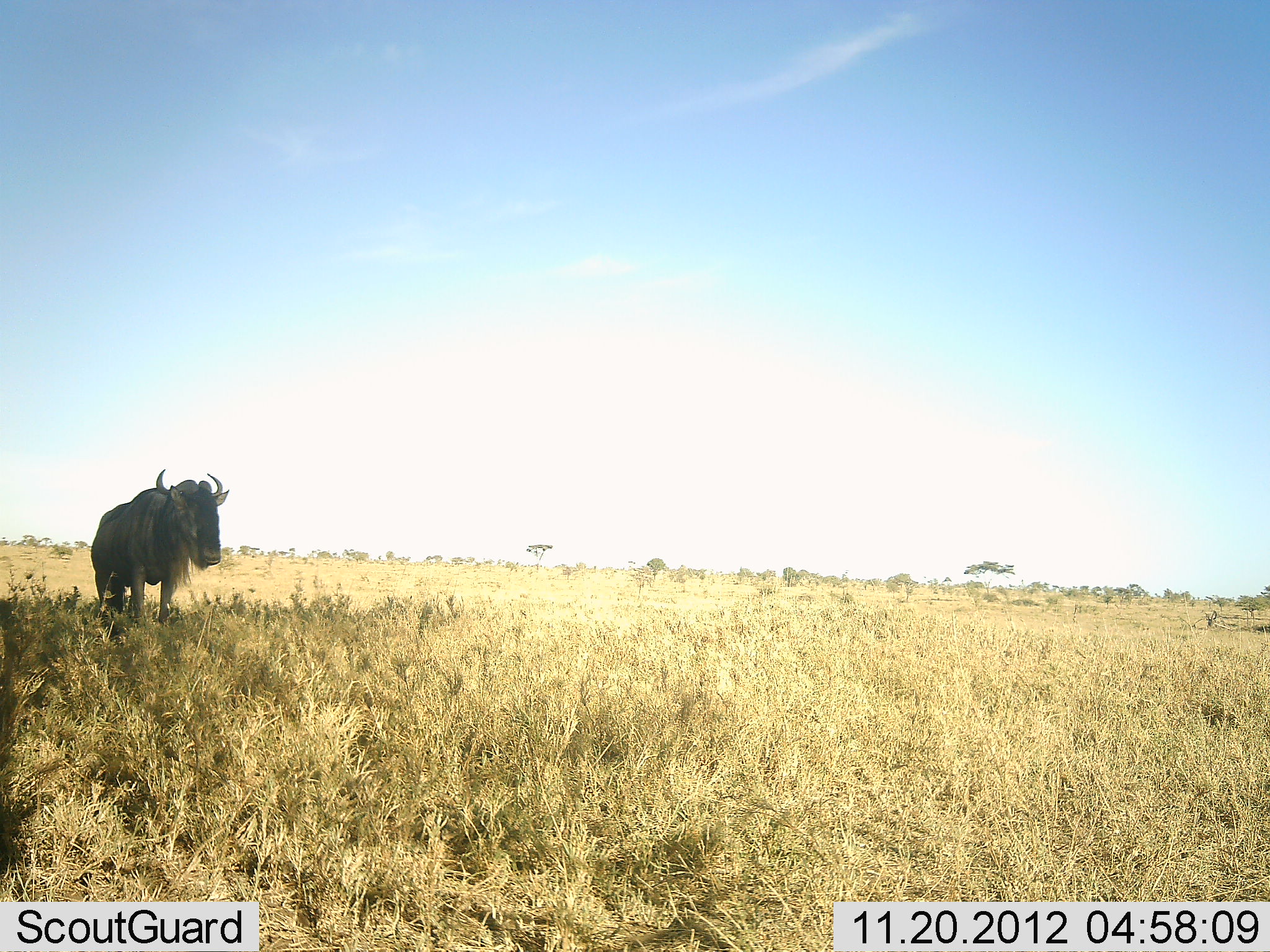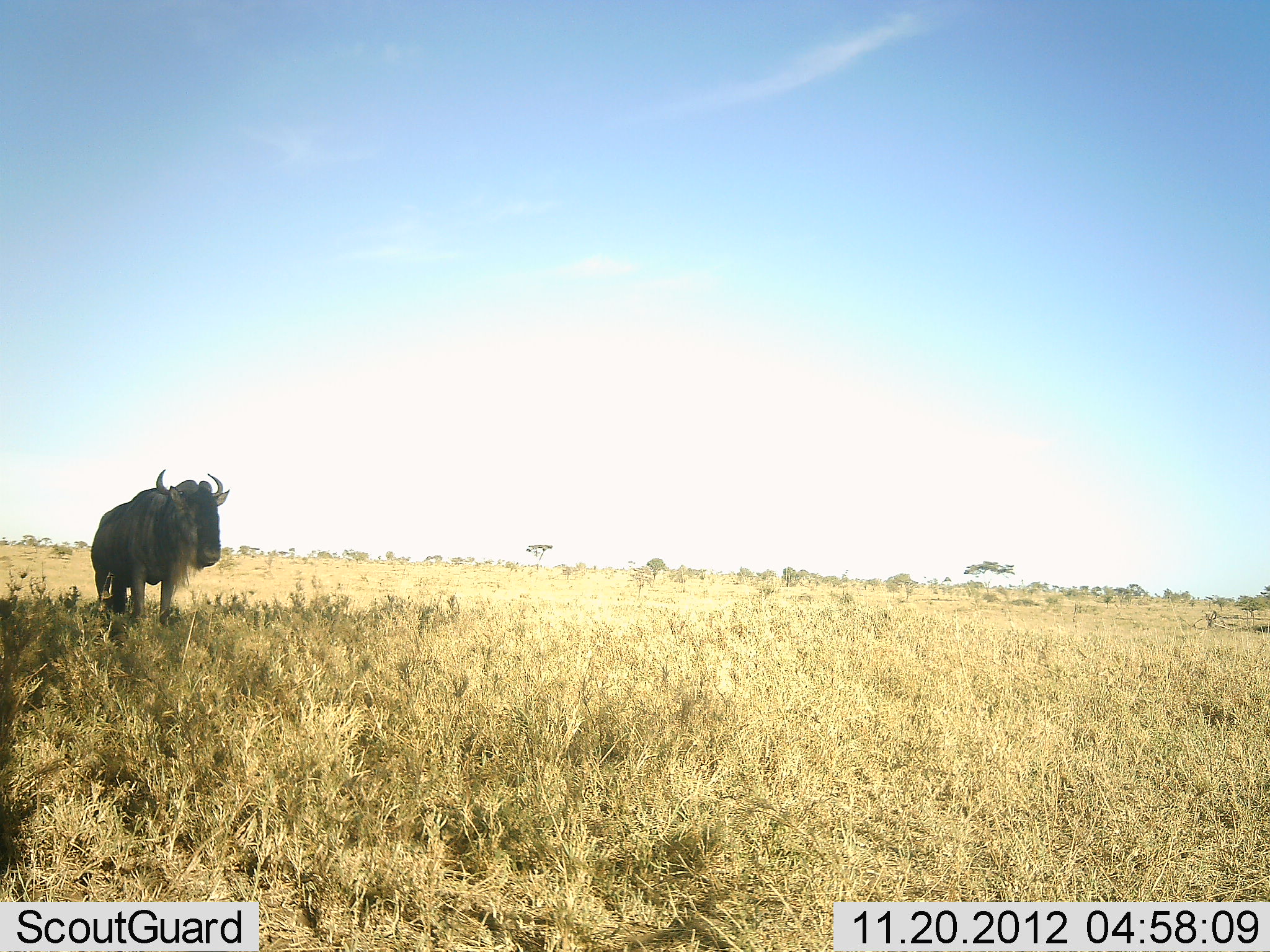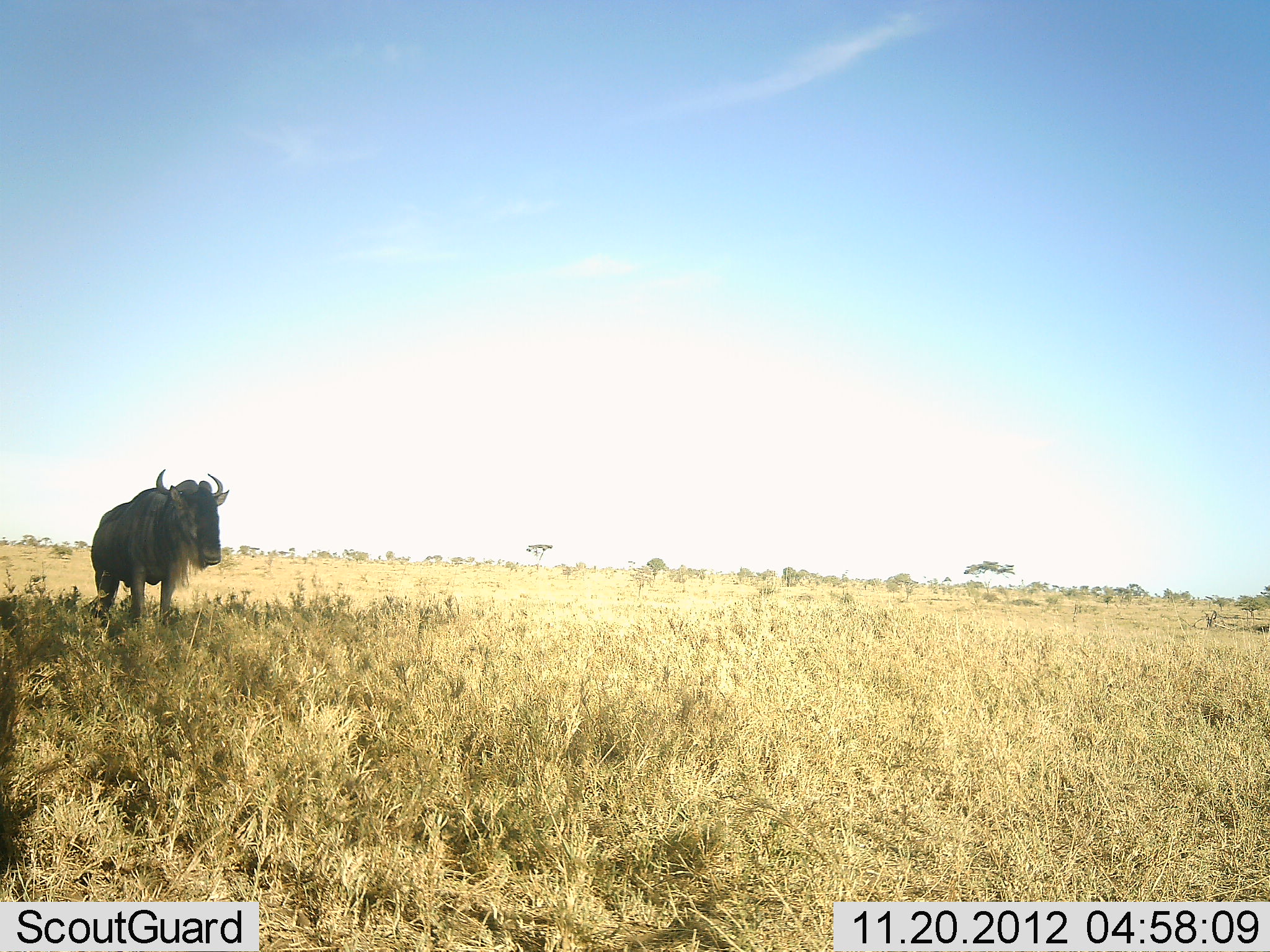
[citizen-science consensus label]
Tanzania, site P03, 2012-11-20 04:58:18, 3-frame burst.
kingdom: Animalia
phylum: Chordata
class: Mammalia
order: Artiodactyla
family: Bovidae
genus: Connochaetes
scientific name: Connochaetes taurinus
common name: blue wildebeest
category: wildebeest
Wildebeest (blue wildebeest) (Connochaetes taurinus), count 1. Behavior (volunteer vote fractions): standing 100%, resting 0%, moving 0%, interacting 0%. Young present (vote fraction): 0%. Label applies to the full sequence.